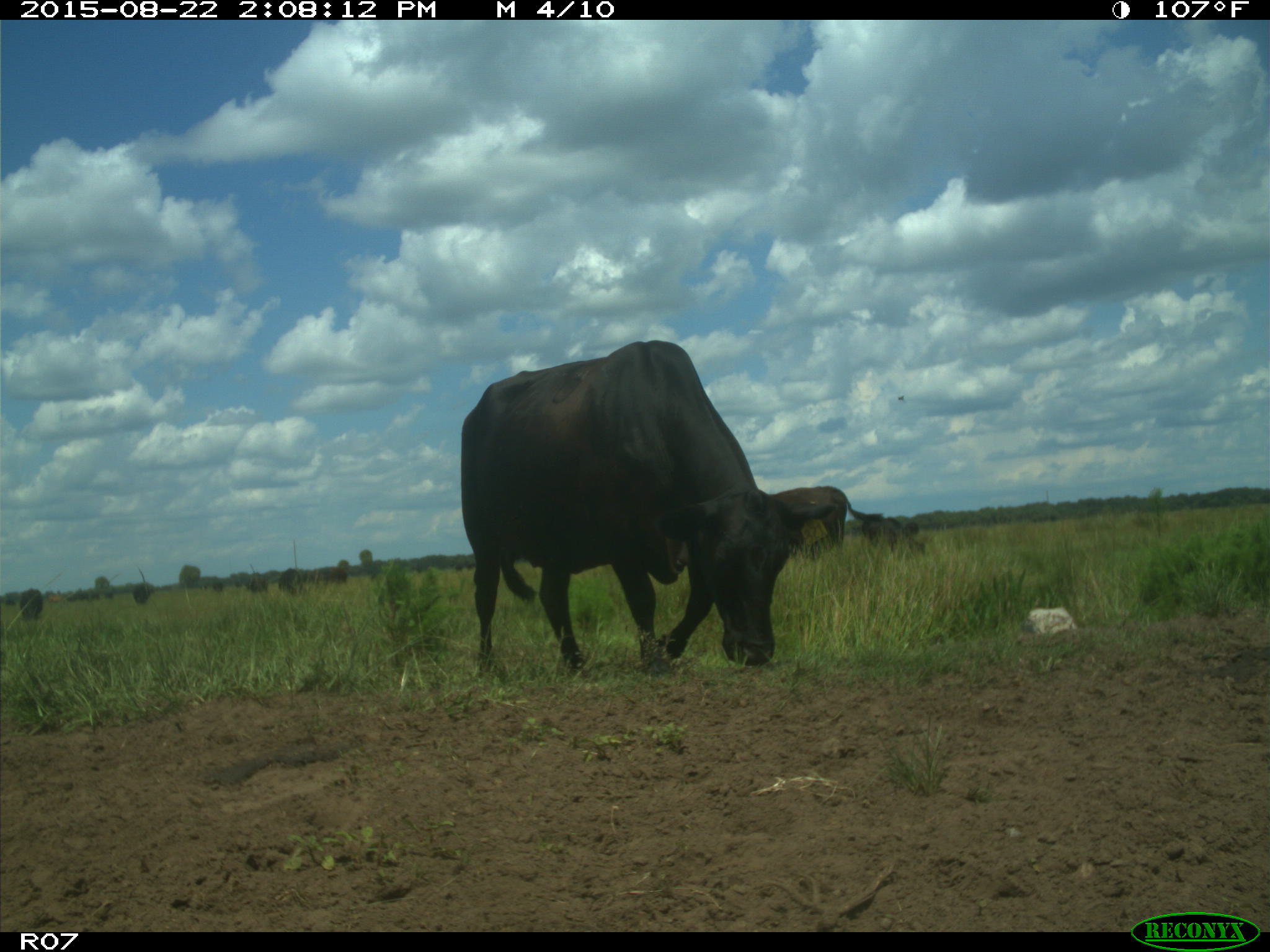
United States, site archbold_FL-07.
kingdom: Animalia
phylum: Chordata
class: Mammalia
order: Artiodactyla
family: Bovidae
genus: Bos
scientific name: Bos taurus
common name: domestic cow